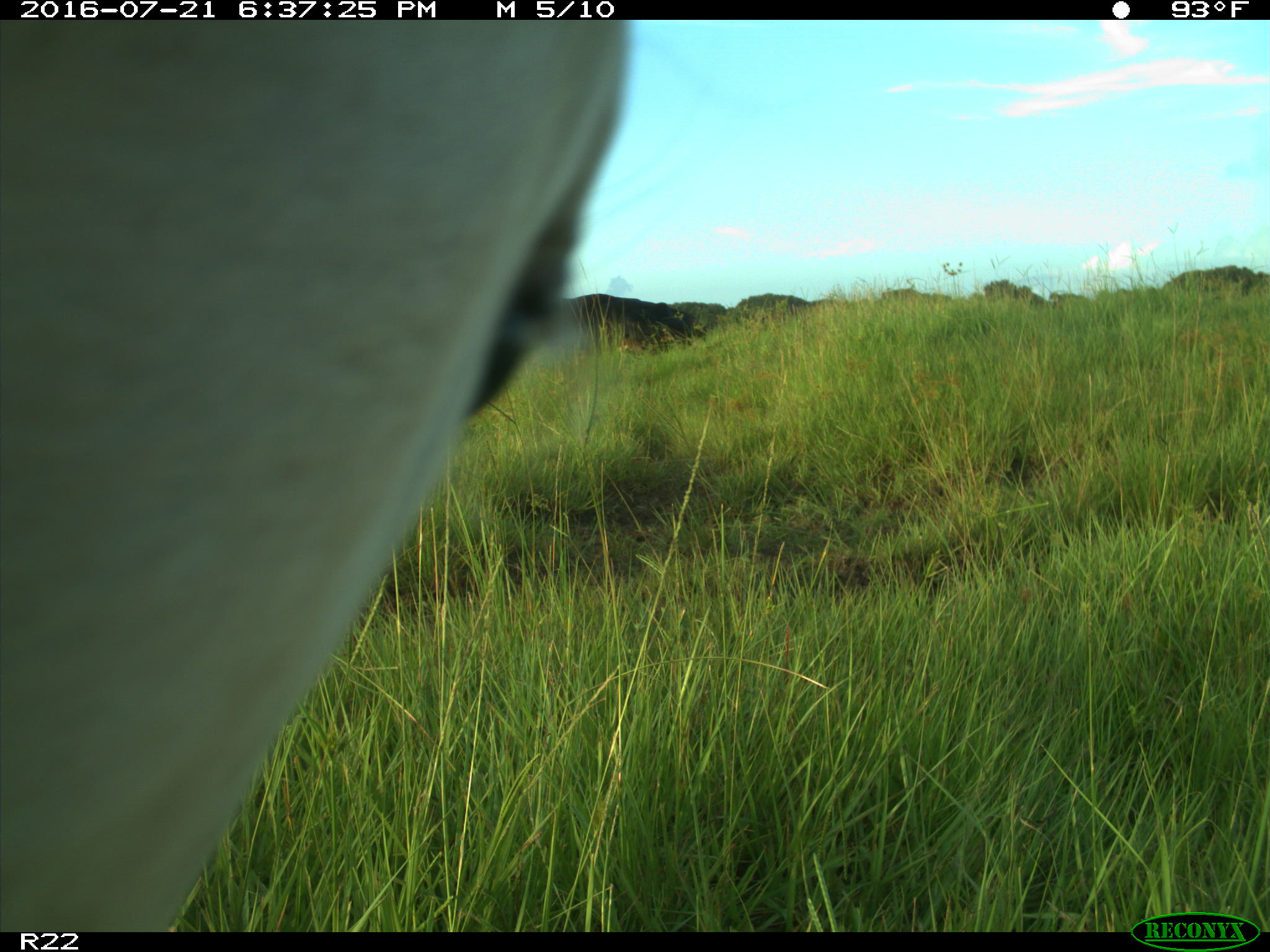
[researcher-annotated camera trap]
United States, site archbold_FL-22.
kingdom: Animalia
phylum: Chordata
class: Mammalia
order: Artiodactyla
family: Bovidae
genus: Bos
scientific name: Bos taurus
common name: domestic cow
Bos taurus (domestic cow).